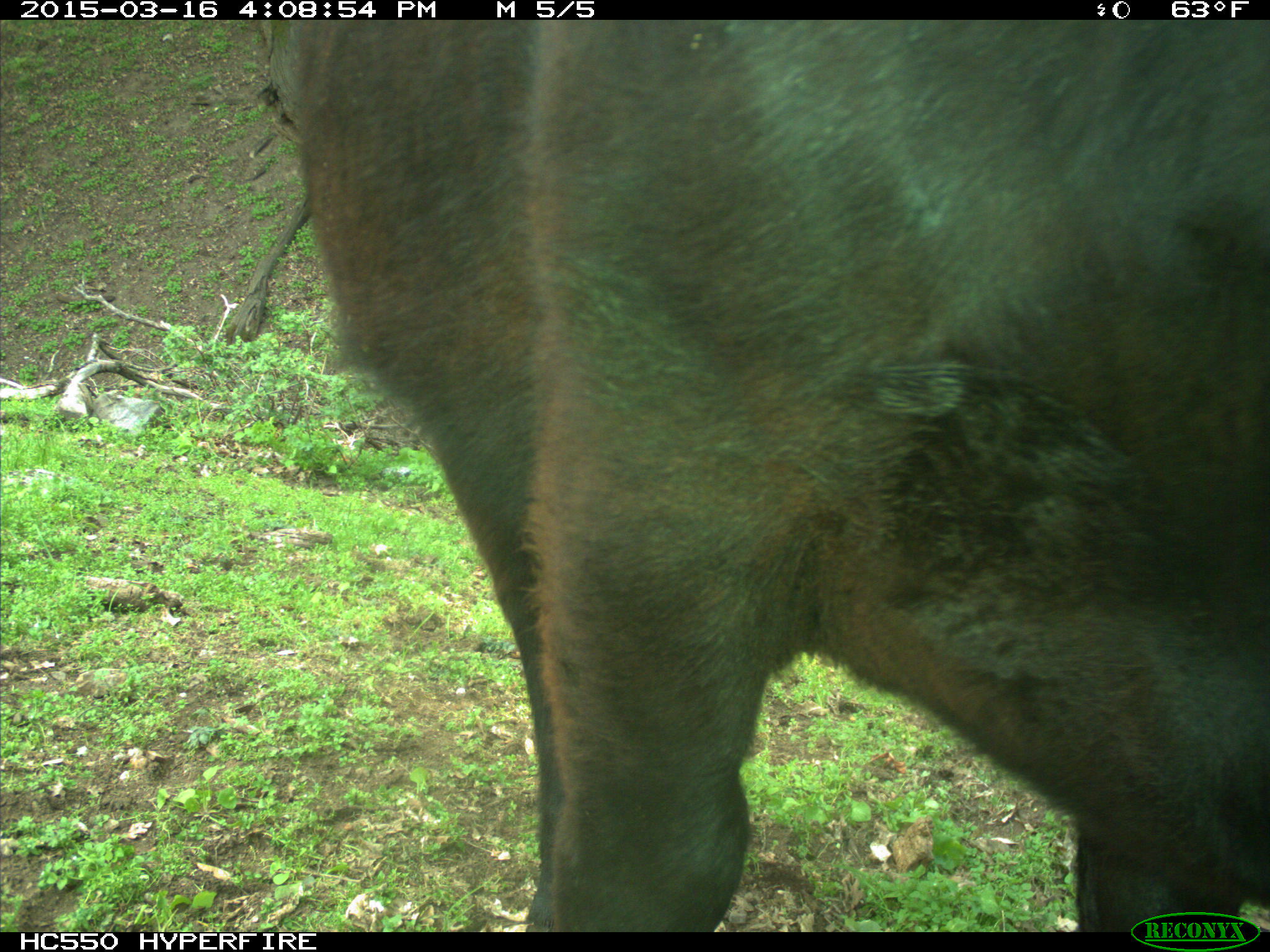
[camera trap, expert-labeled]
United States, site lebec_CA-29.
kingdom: Animalia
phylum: Chordata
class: Mammalia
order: Artiodactyla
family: Bovidae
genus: Bos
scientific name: Bos taurus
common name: domestic cow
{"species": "Bos taurus (domestic cow)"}